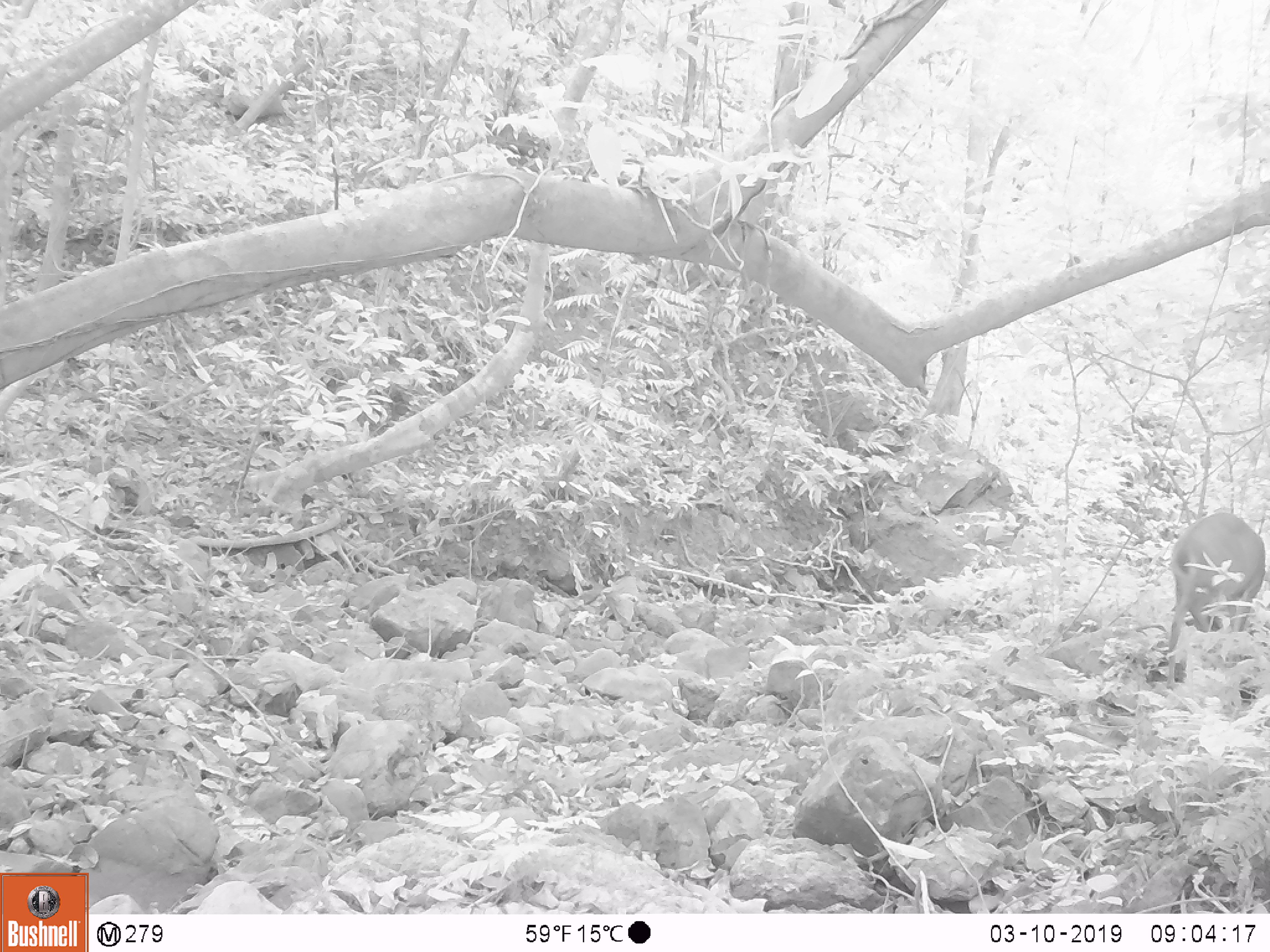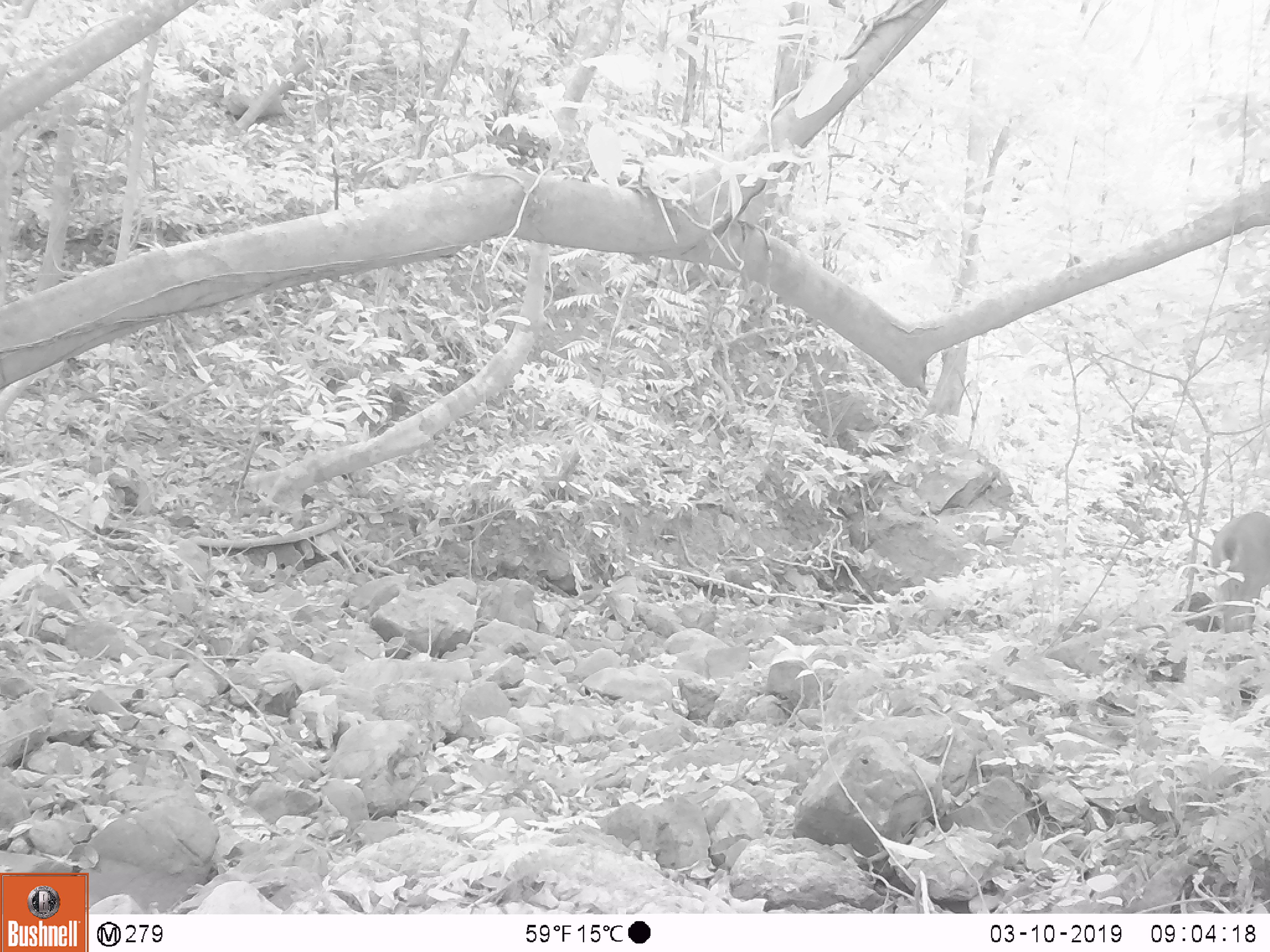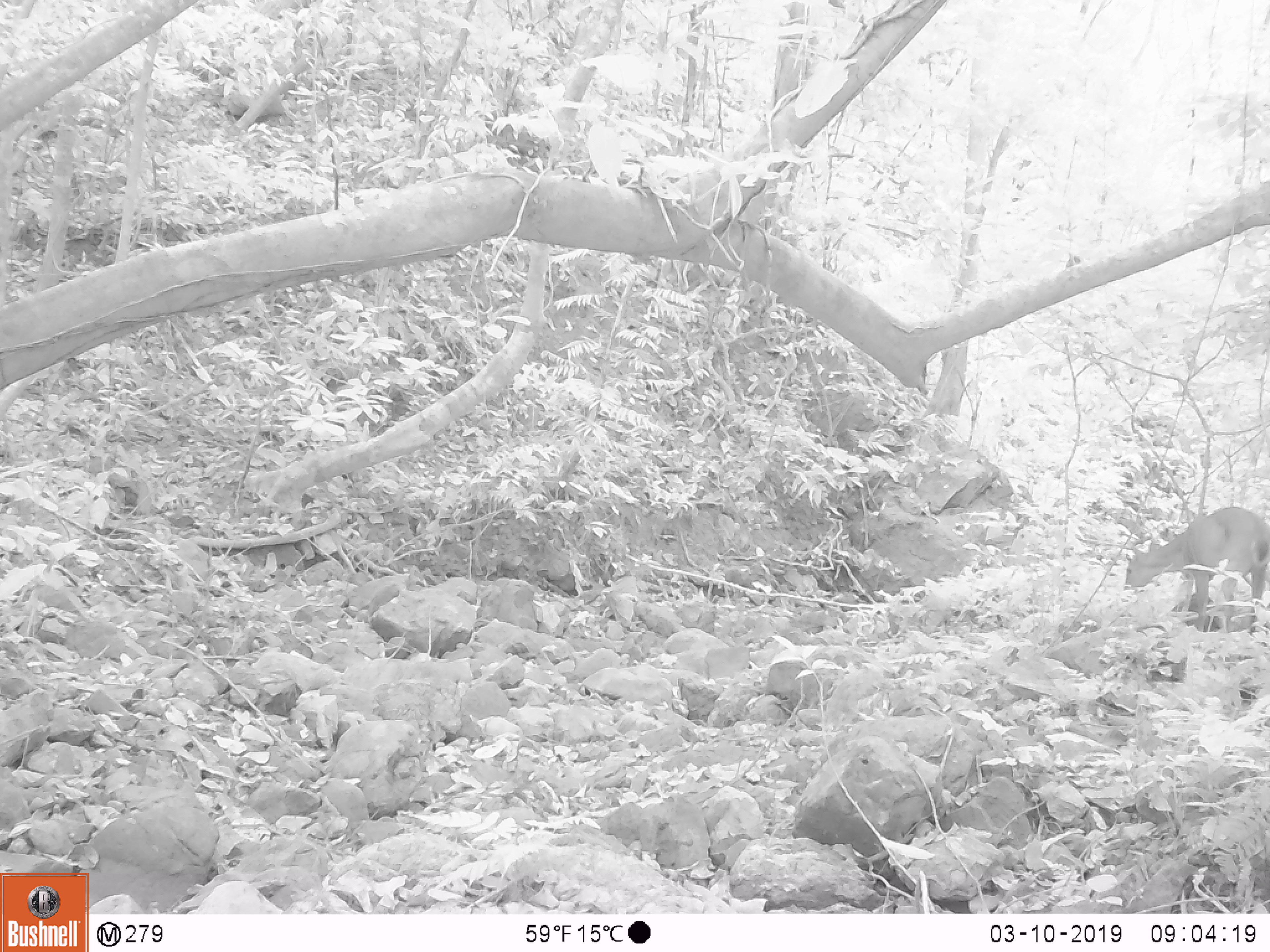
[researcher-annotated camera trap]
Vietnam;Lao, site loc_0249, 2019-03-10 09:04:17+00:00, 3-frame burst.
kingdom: Animalia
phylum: Chordata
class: Mammalia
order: Artiodactyla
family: Cervidae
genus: Muntiacus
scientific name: Muntiacus vuquangensis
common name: large-antlered muntjac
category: large antlered muntjac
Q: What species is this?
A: Large antlered muntjac (large-antlered muntjac) (Muntiacus vuquangensis).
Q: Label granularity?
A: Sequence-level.